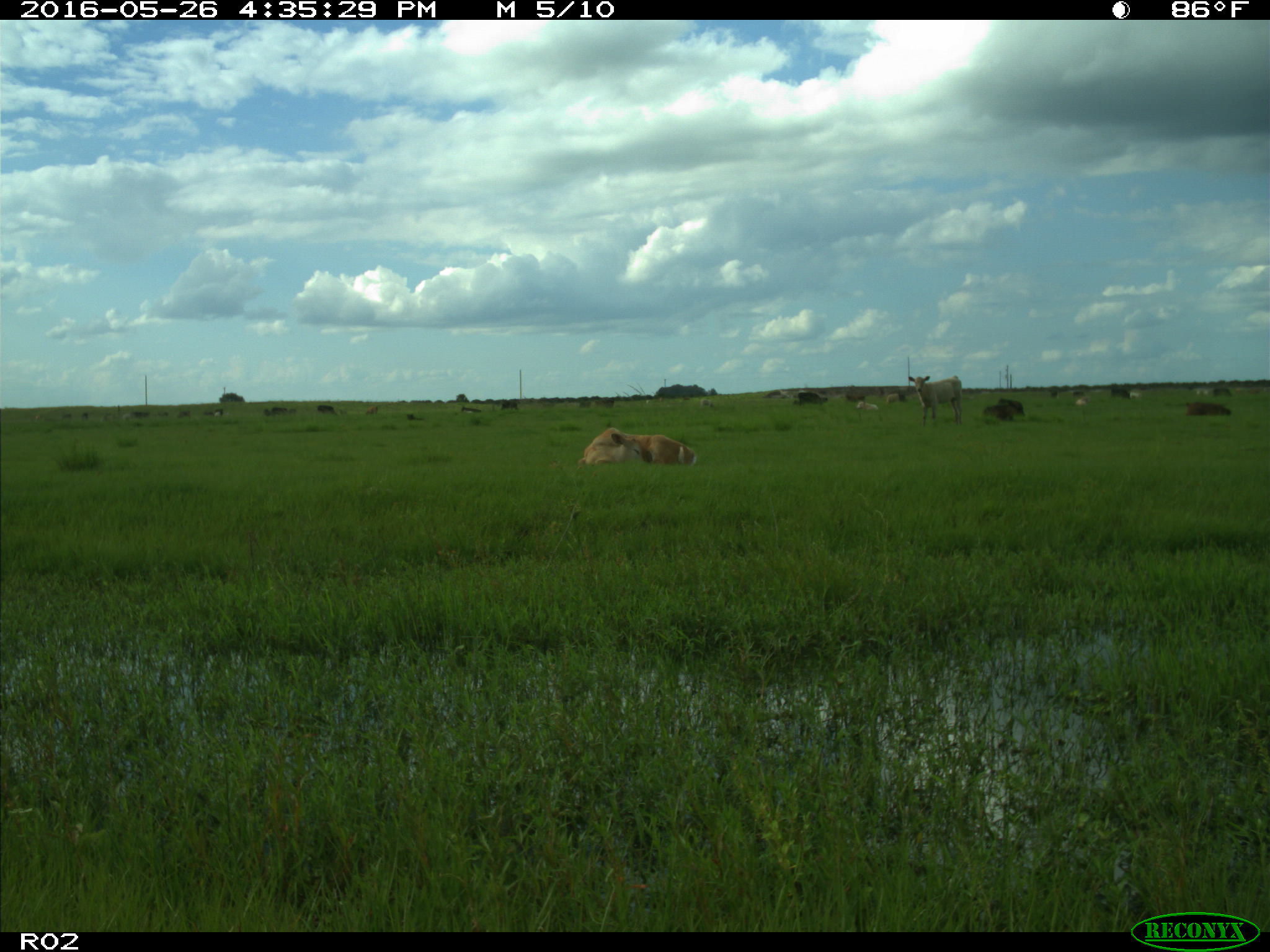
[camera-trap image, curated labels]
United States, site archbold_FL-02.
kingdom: Animalia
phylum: Chordata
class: Mammalia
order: Artiodactyla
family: Bovidae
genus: Bos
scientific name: Bos taurus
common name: domestic cow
Bos taurus (domestic cow).